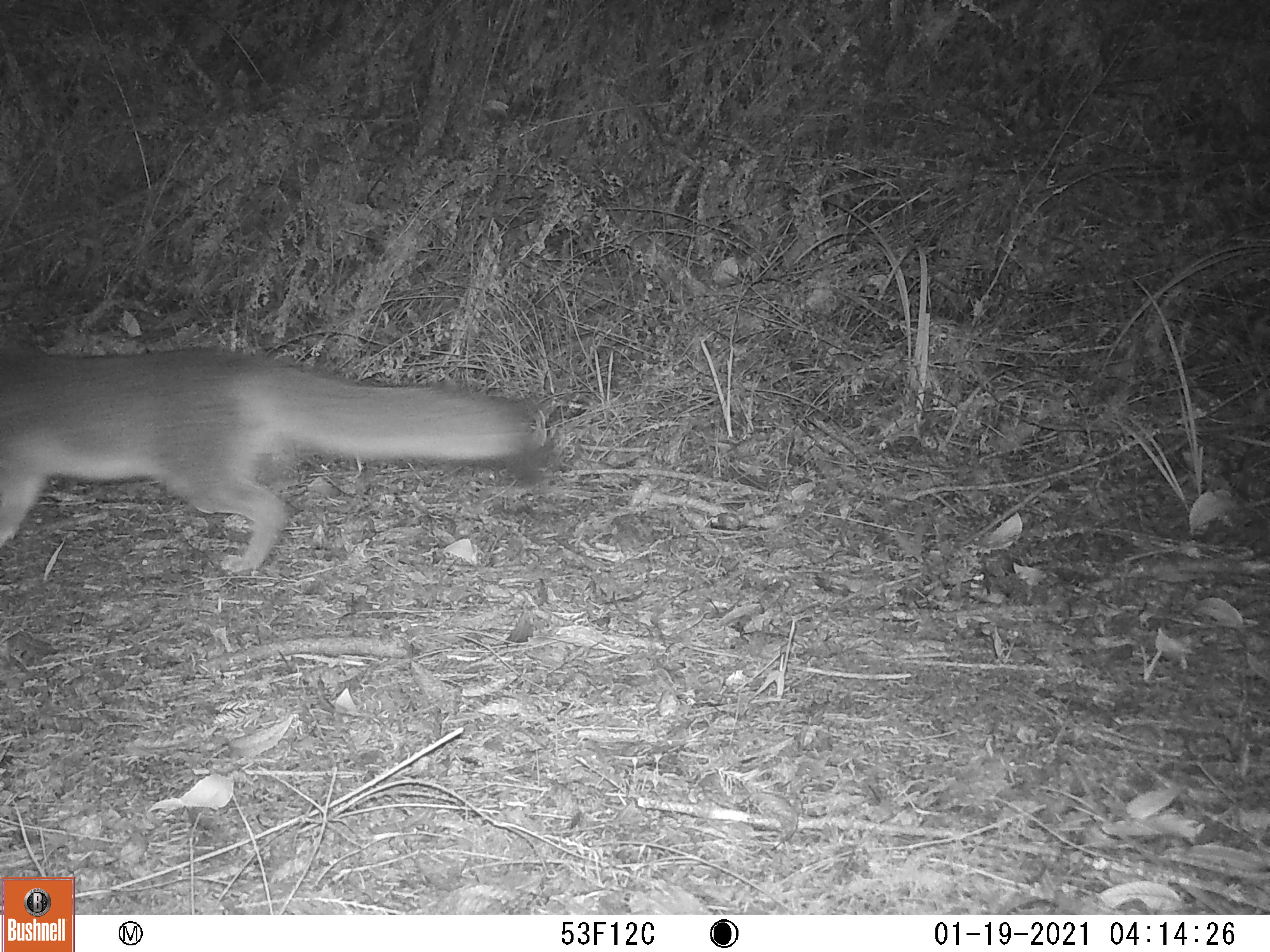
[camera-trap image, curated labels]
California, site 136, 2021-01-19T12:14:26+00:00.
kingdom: Animalia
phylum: Chordata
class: Mammalia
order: Carnivora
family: Canidae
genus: Urocyon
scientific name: Urocyon cinereoargenteus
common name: gray fox